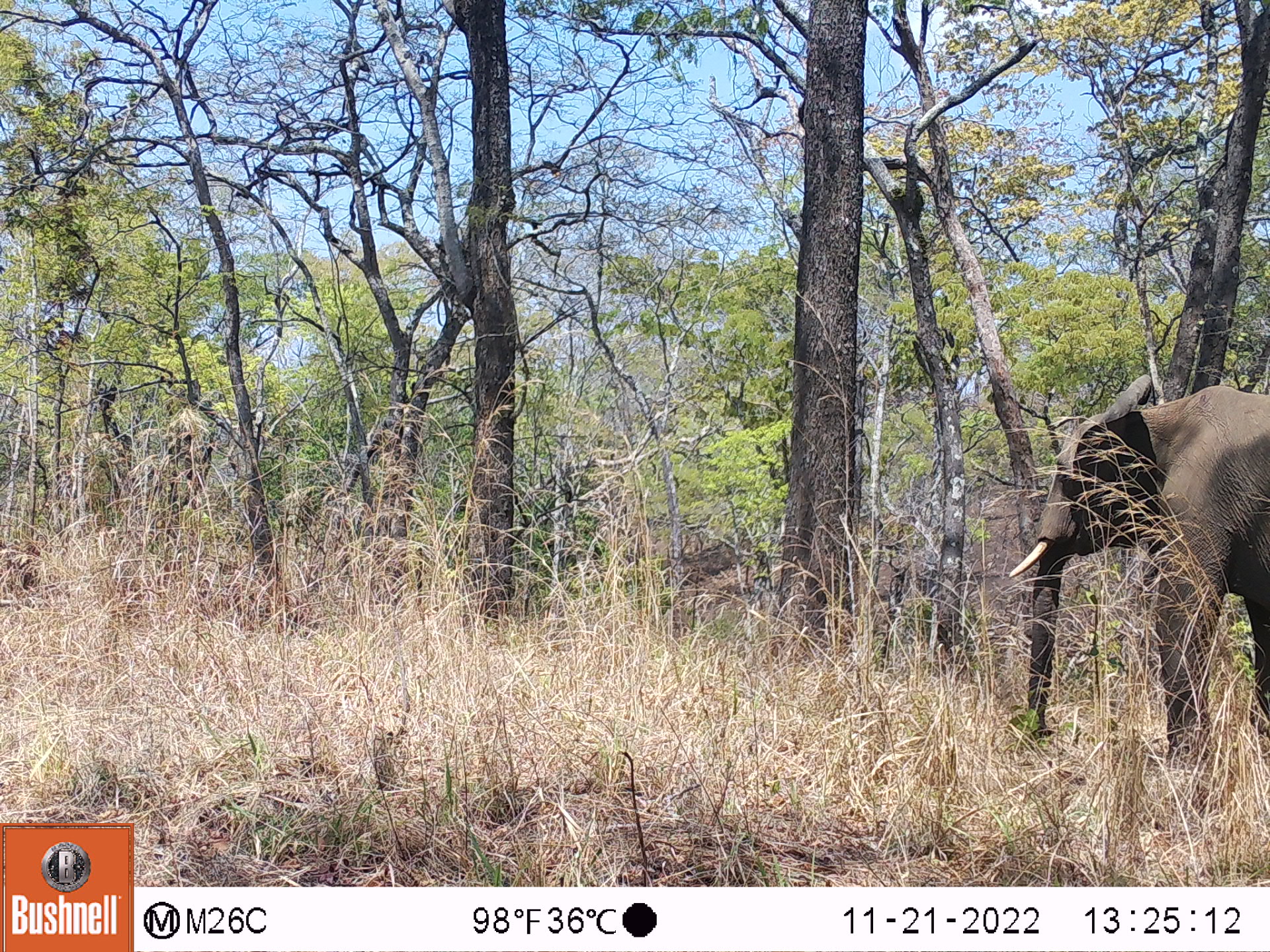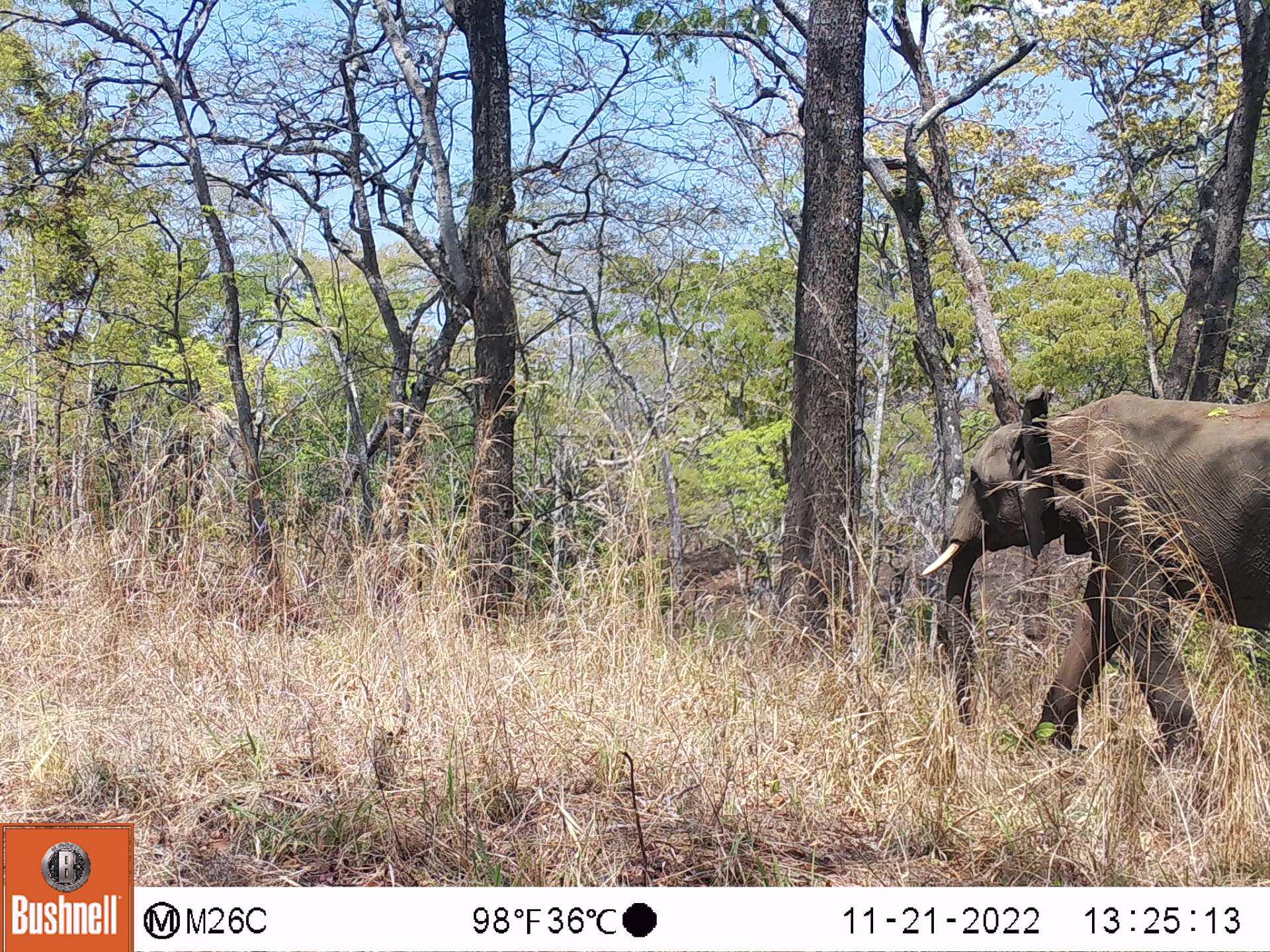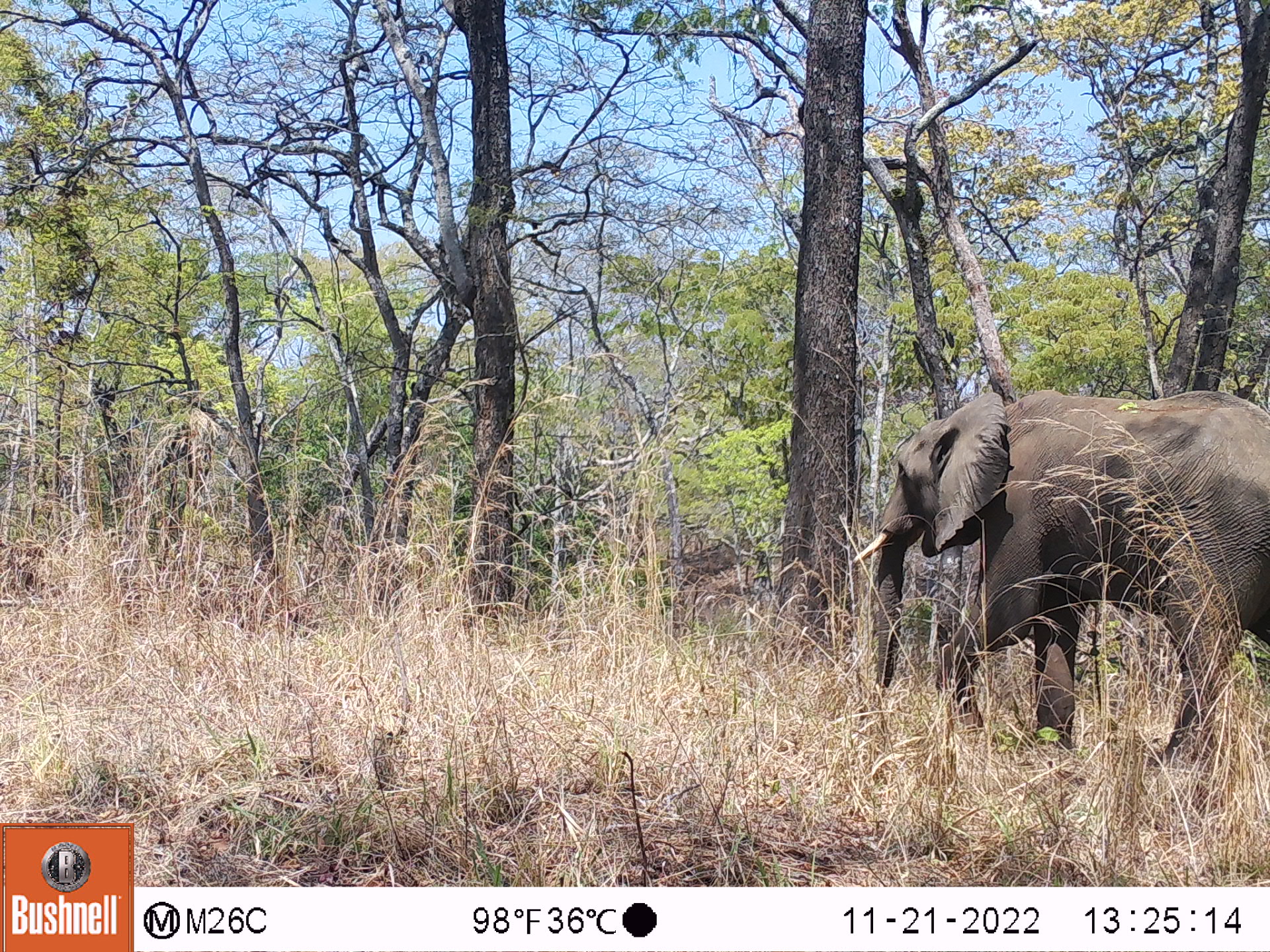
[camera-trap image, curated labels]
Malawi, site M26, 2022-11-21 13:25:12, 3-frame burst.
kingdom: Animalia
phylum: Chordata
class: Mammalia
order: Proboscidea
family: Elephantidae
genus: Loxodonta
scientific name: Loxodonta africana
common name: african savanna elephant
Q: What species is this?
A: African savanna elephant (Loxodonta africana).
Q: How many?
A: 1.